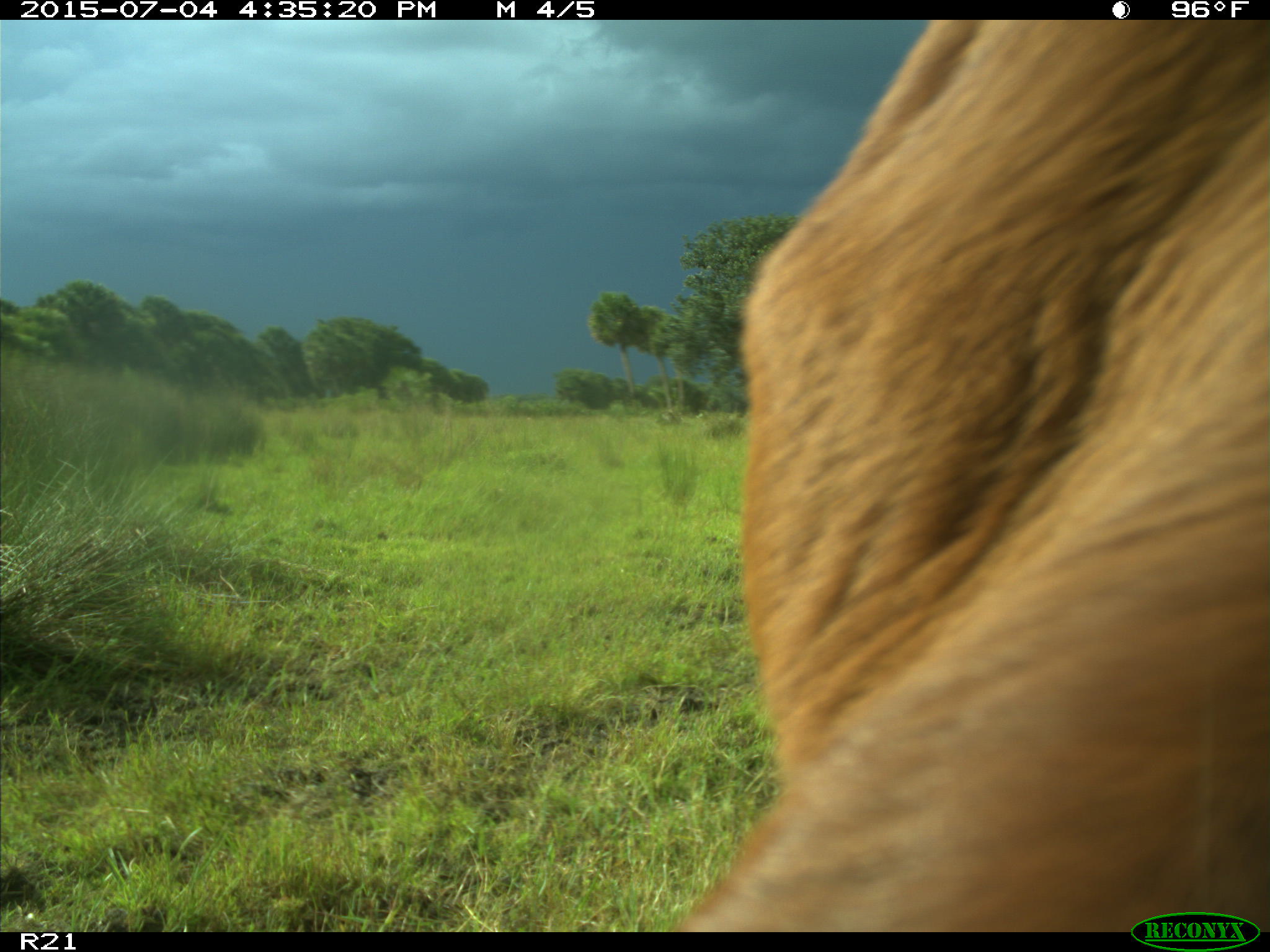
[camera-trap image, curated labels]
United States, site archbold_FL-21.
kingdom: Animalia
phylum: Chordata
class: Mammalia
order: Artiodactyla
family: Bovidae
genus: Bos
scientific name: Bos taurus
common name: domestic cow